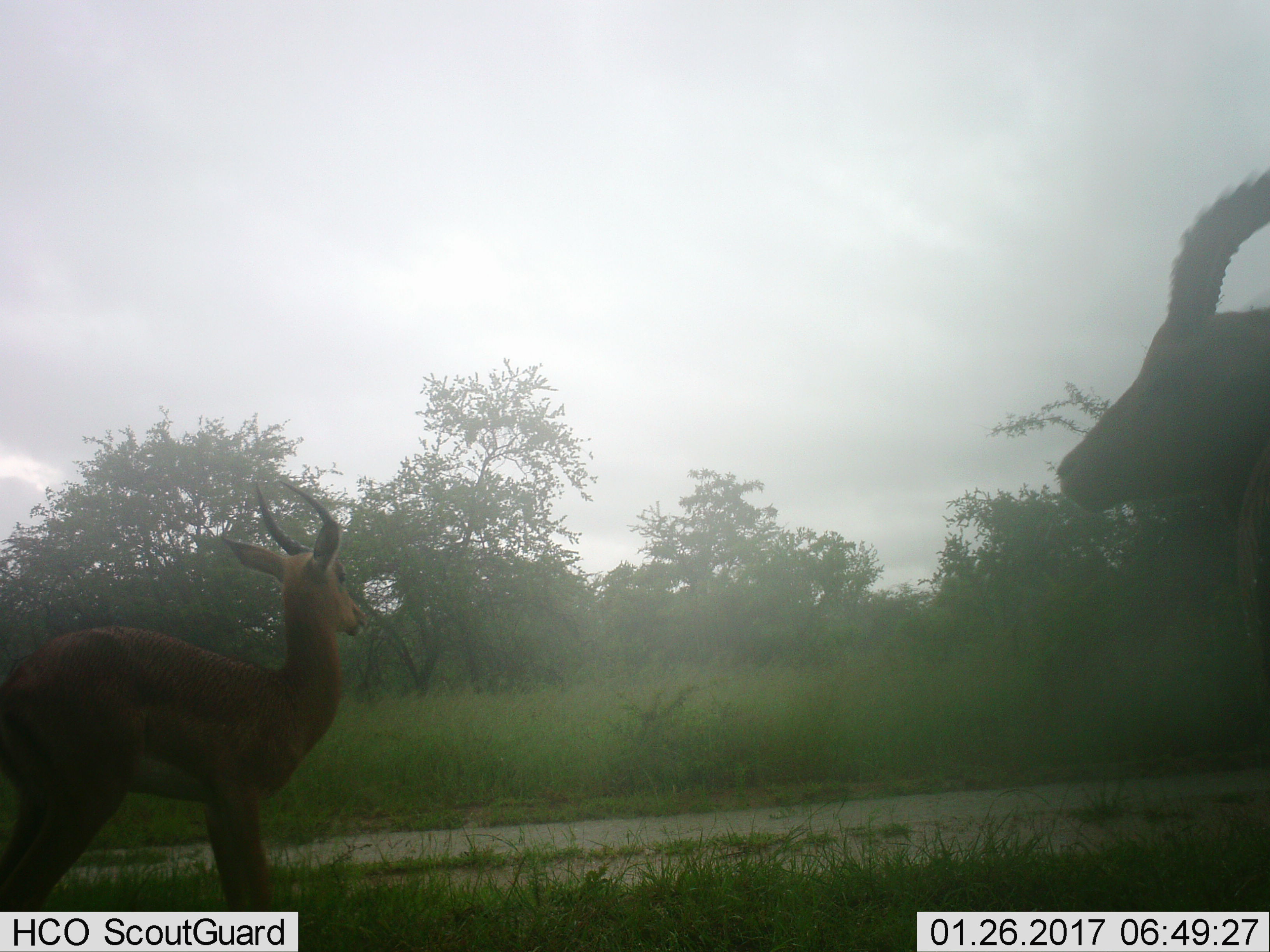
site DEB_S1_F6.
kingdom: Animalia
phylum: Chordata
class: Mammalia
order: Artiodactyla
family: Bovidae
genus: Aepyceros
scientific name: Aepyceros melampus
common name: impala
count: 2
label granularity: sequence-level